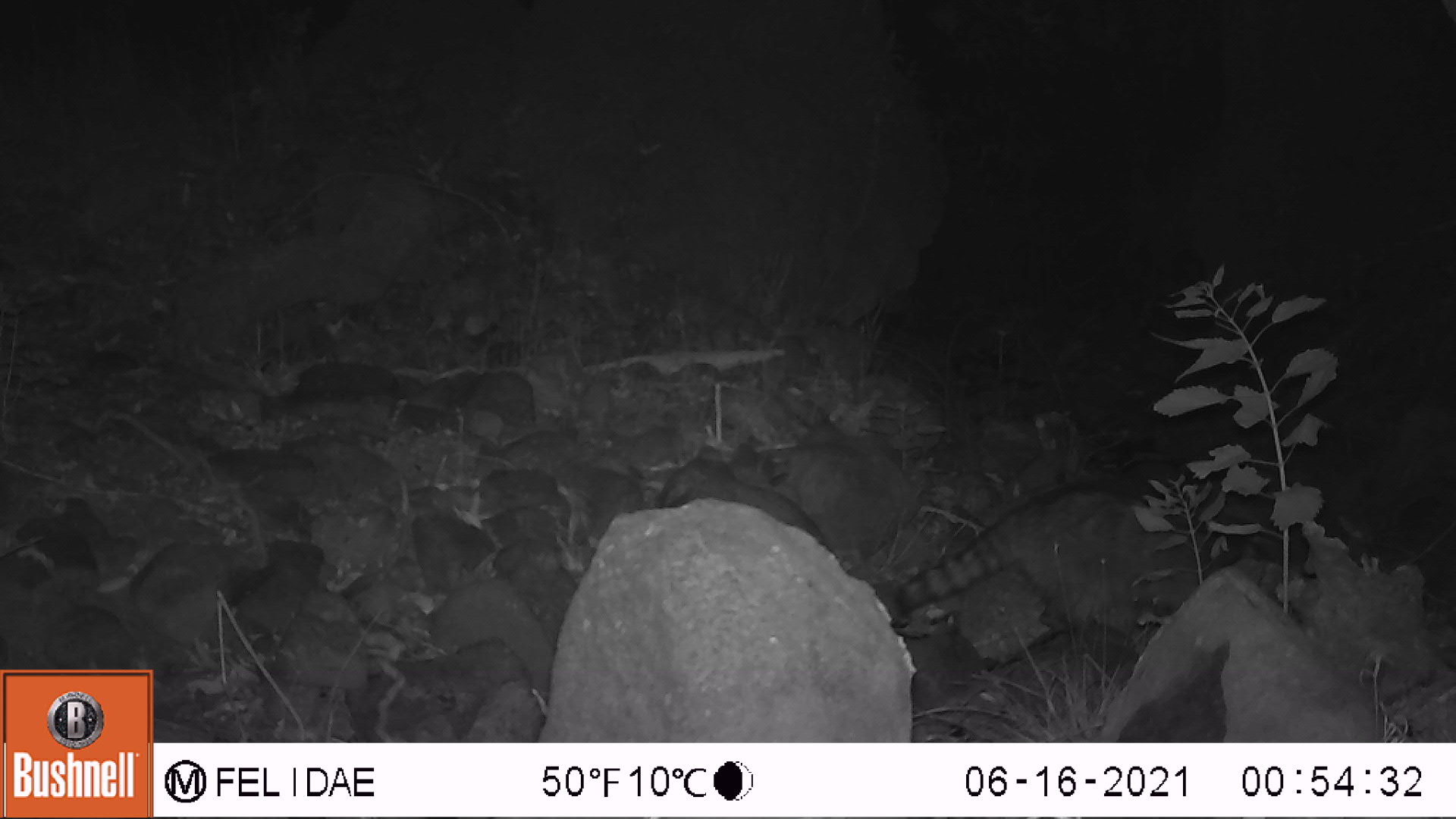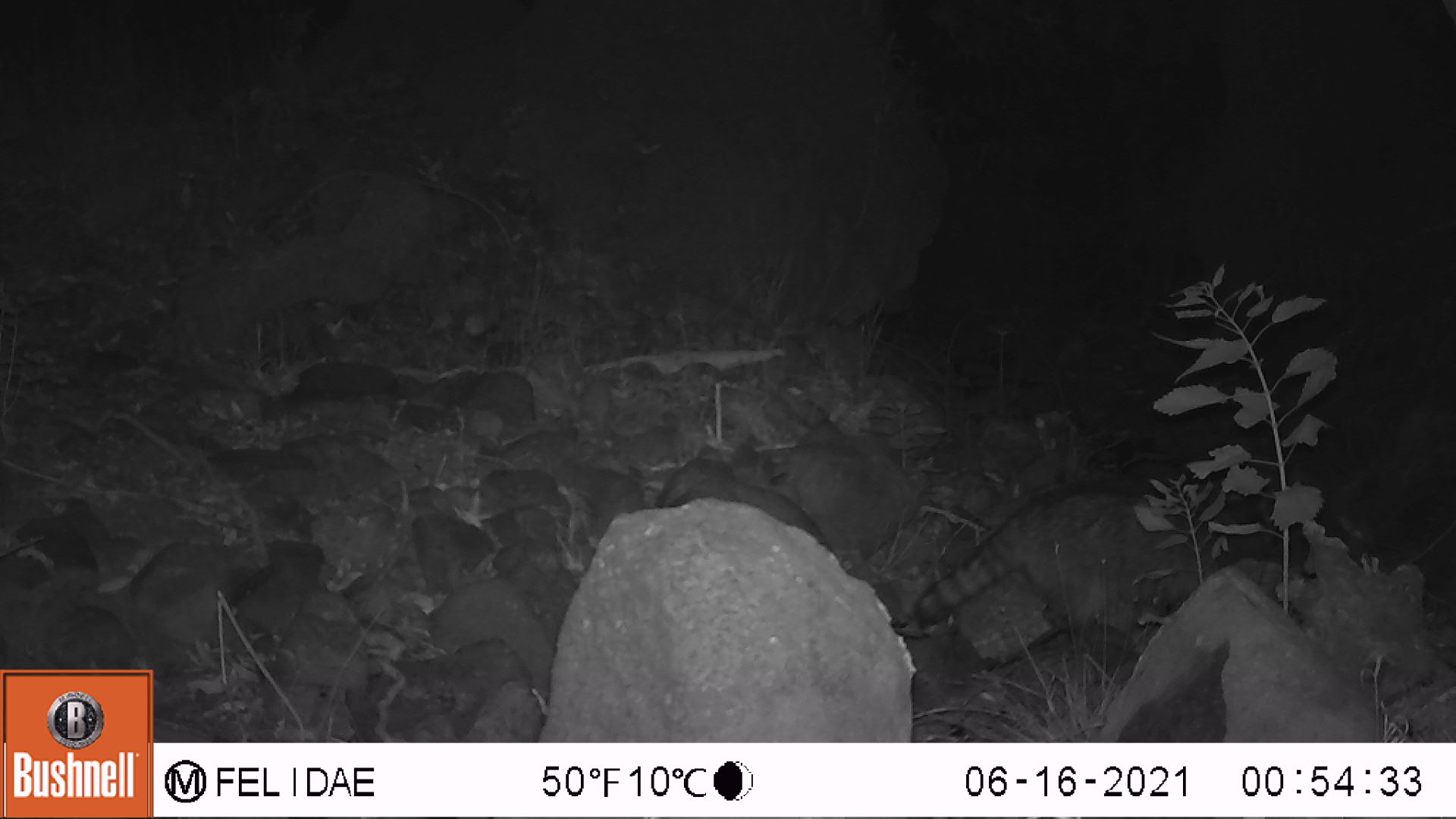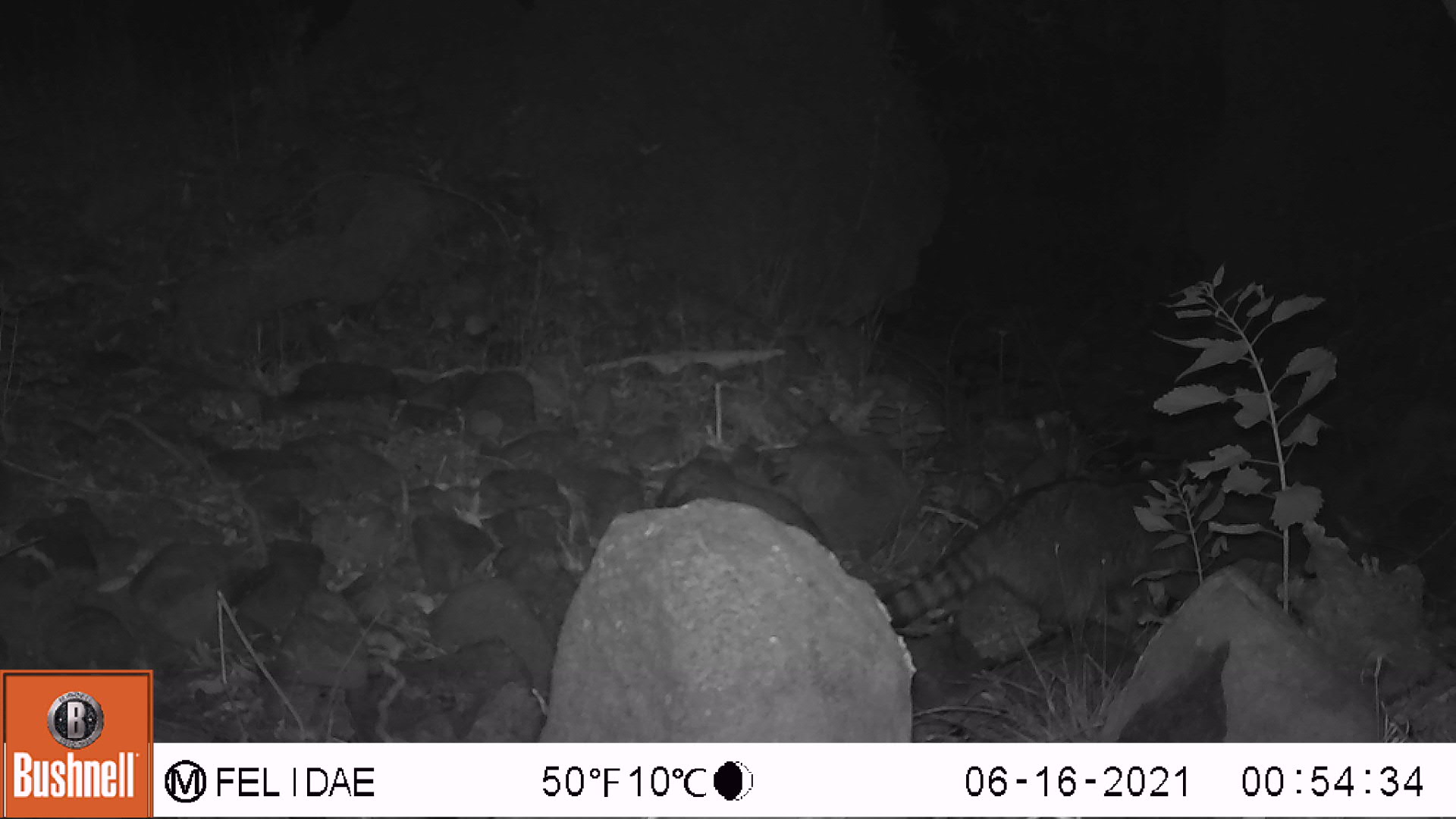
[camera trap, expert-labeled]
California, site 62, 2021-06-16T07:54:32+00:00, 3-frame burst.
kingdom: Animalia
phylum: Chordata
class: Mammalia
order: Carnivora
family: Procyonidae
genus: Procyon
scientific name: Procyon lotor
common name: raccoon